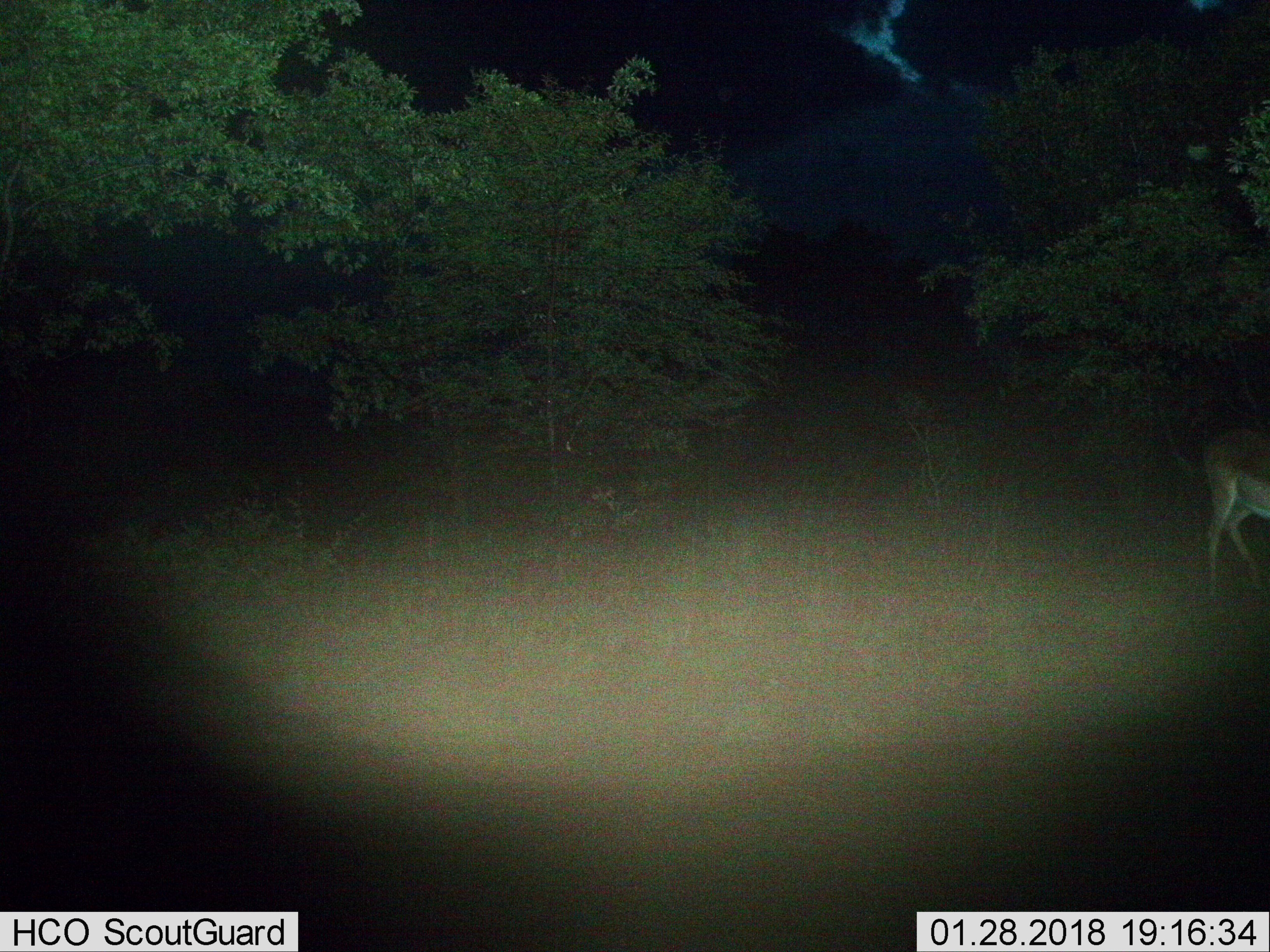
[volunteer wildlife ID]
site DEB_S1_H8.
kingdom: Animalia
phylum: Chordata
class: Mammalia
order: Artiodactyla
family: Bovidae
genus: Aepyceros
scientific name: Aepyceros melampus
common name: impala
Impala (Aepyceros melampus), count 1. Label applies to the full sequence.